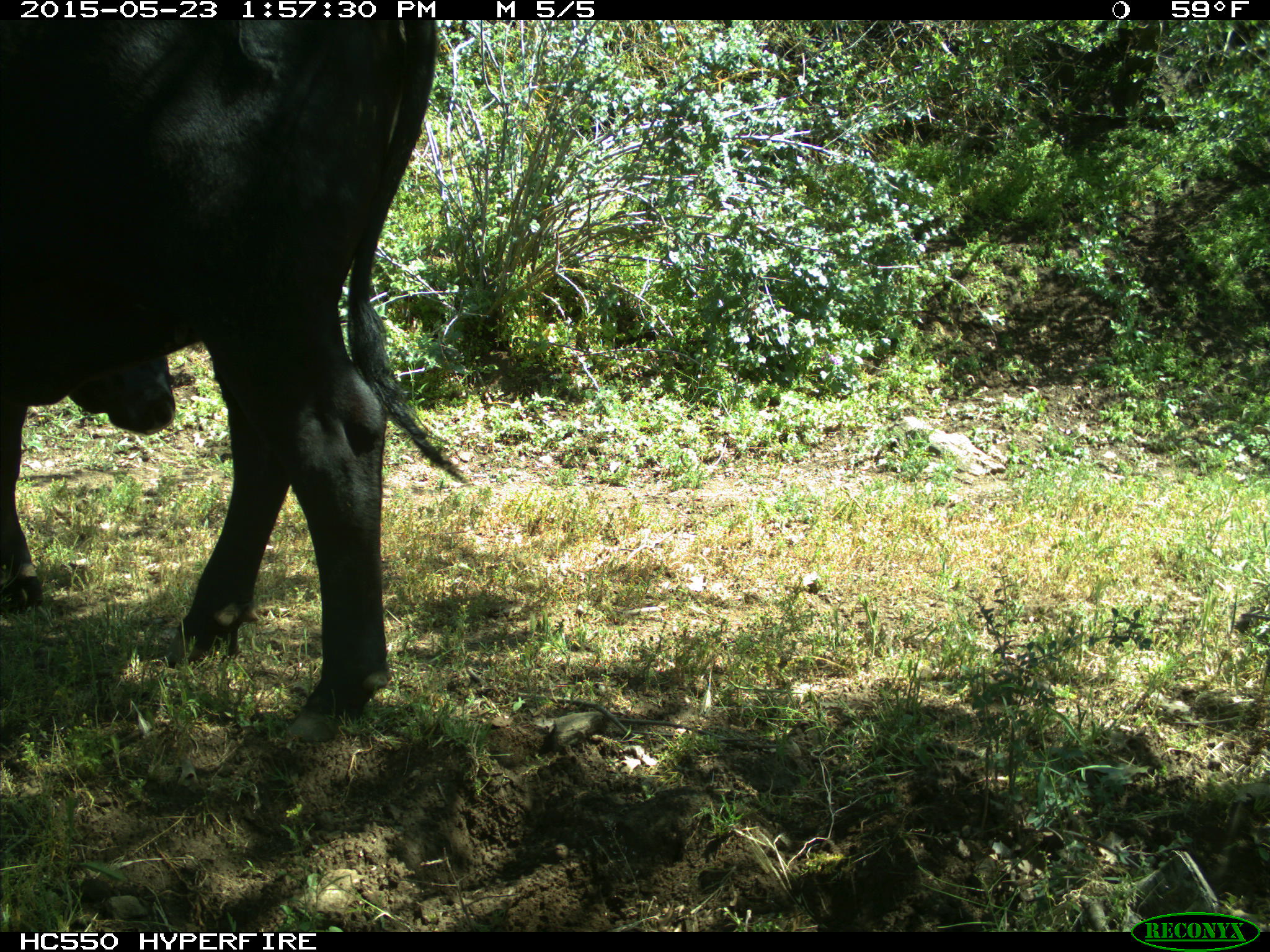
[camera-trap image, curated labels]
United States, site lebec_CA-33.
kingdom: Animalia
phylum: Chordata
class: Mammalia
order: Artiodactyla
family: Bovidae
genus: Bos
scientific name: Bos taurus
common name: domestic cow